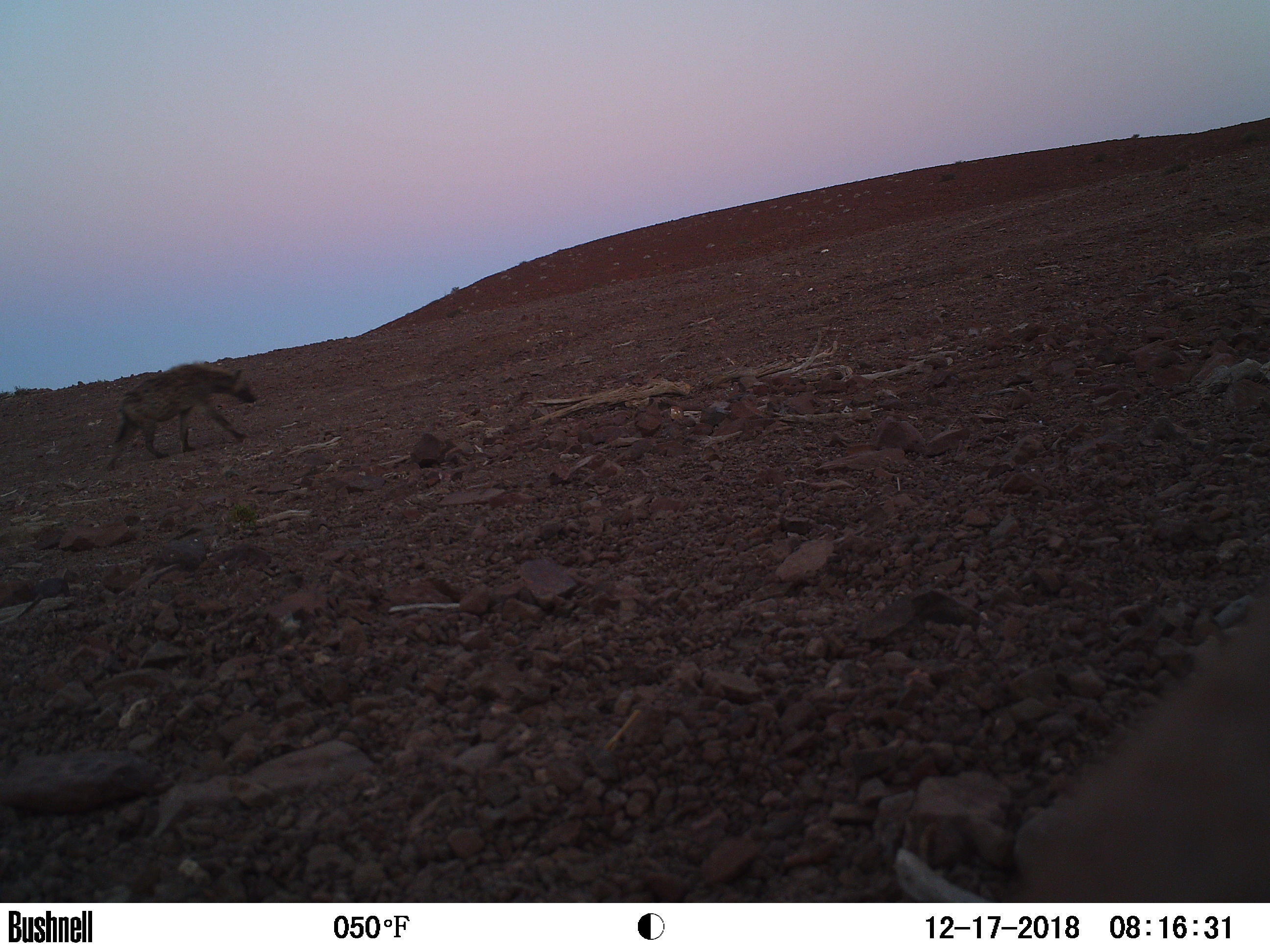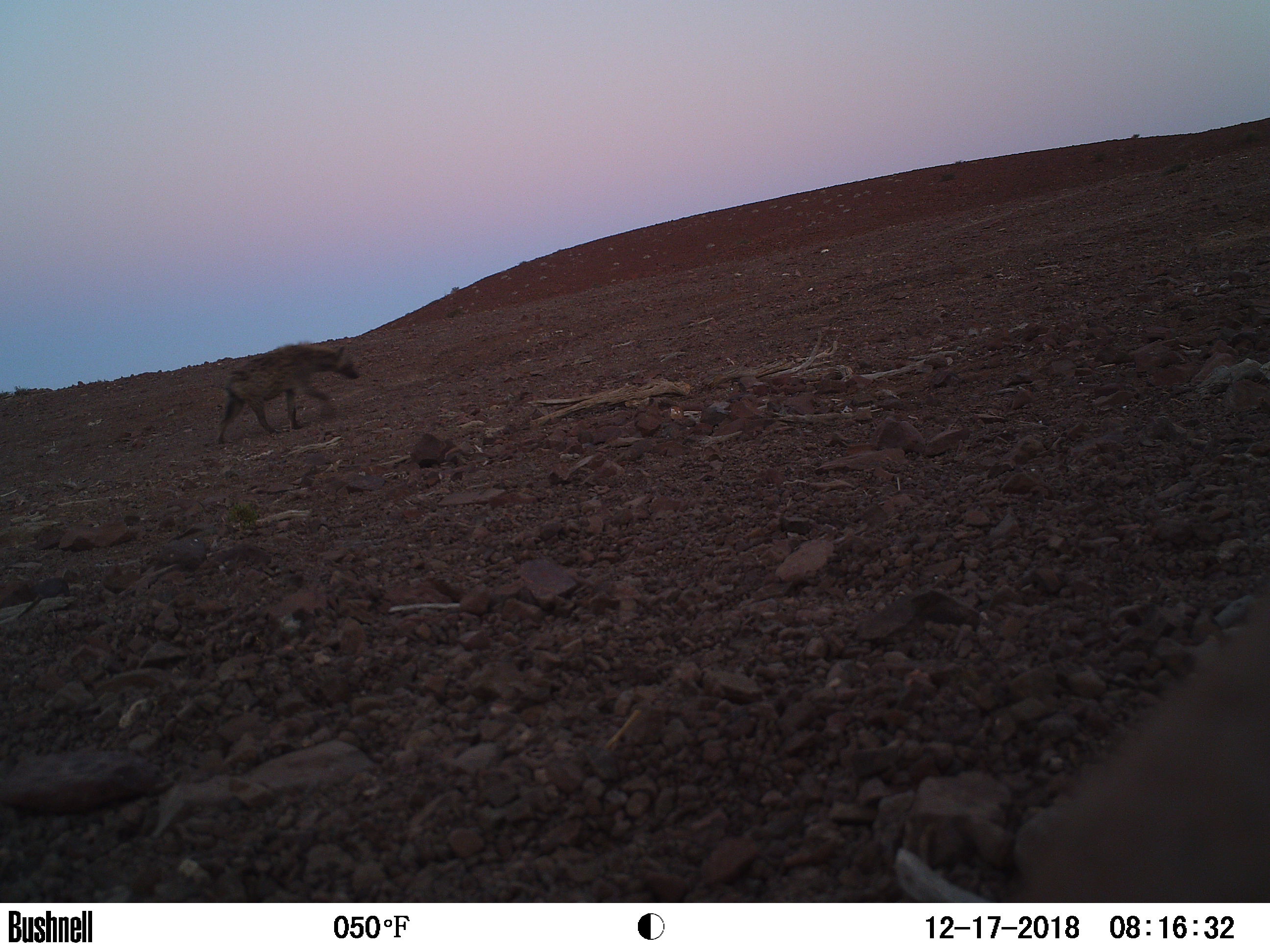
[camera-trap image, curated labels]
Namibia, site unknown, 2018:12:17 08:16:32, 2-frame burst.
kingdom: Animalia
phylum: Chordata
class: Mammalia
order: Perissodactyla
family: Equidae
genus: Equus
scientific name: Equus zebra hartmannae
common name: hartmann's mountain zebra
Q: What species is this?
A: Equus zebra hartmannae (hartmann's mountain zebra).